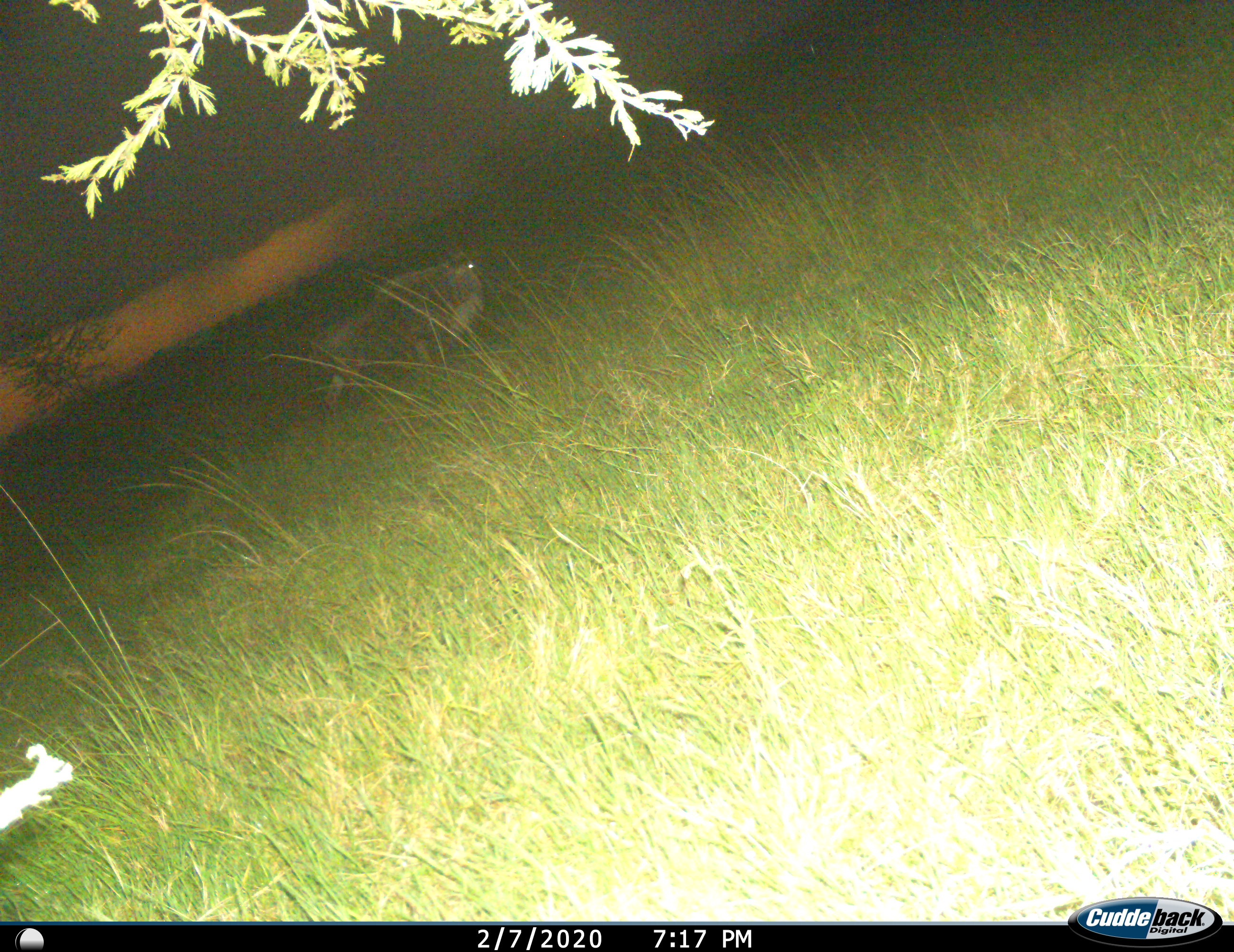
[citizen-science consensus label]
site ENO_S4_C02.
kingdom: Animalia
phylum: Chordata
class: Mammalia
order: Artiodactyla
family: Bovidae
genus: Connochaetes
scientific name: Connochaetes taurinus taurinus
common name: blue wildebeest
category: wildebeestblue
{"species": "wildebeestblue (blue wildebeest) (Connochaetes taurinus taurinus)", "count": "1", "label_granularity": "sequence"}